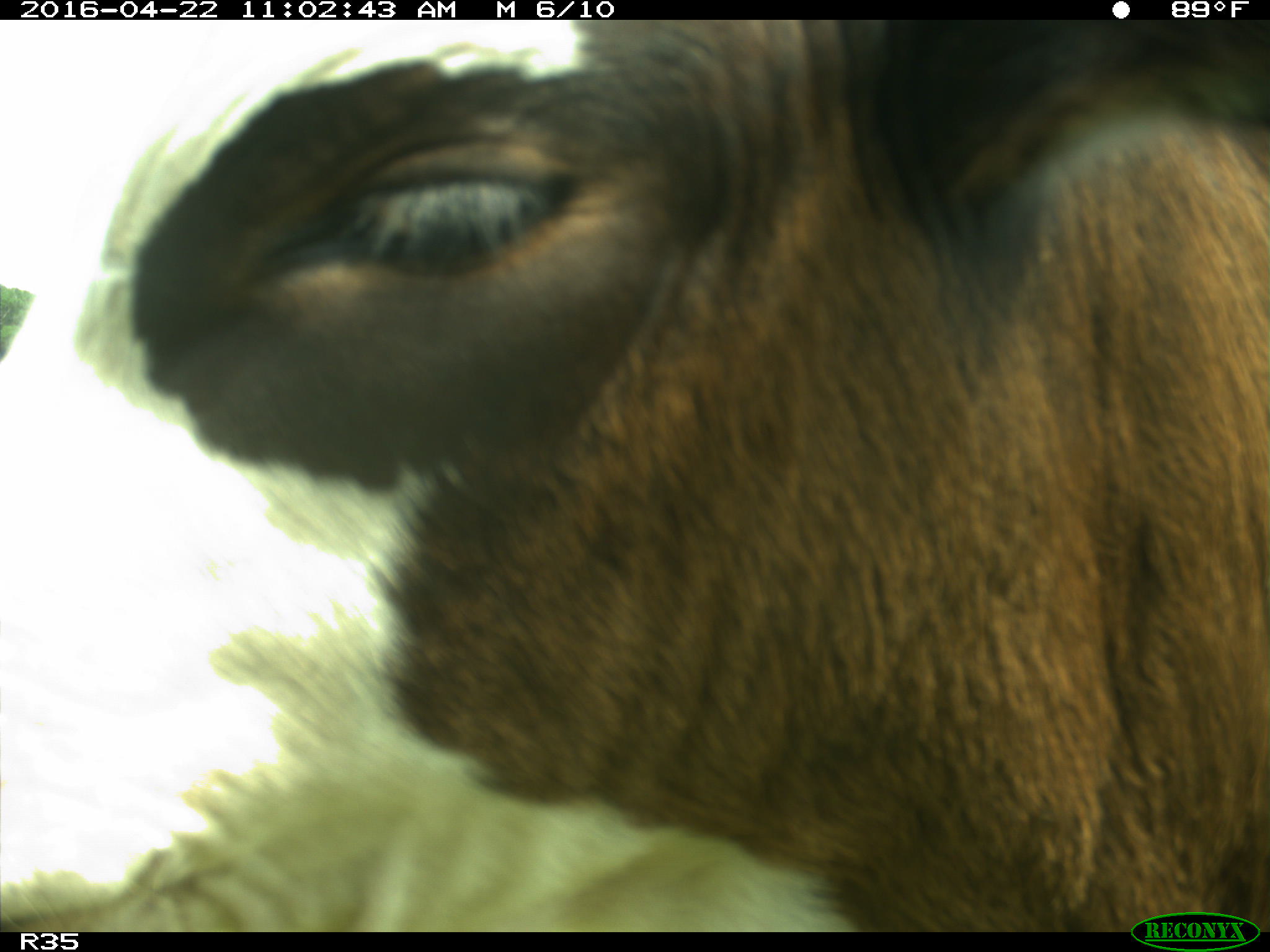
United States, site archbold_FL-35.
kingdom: Animalia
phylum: Chordata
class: Mammalia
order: Artiodactyla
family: Bovidae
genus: Bos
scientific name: Bos taurus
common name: domestic cow